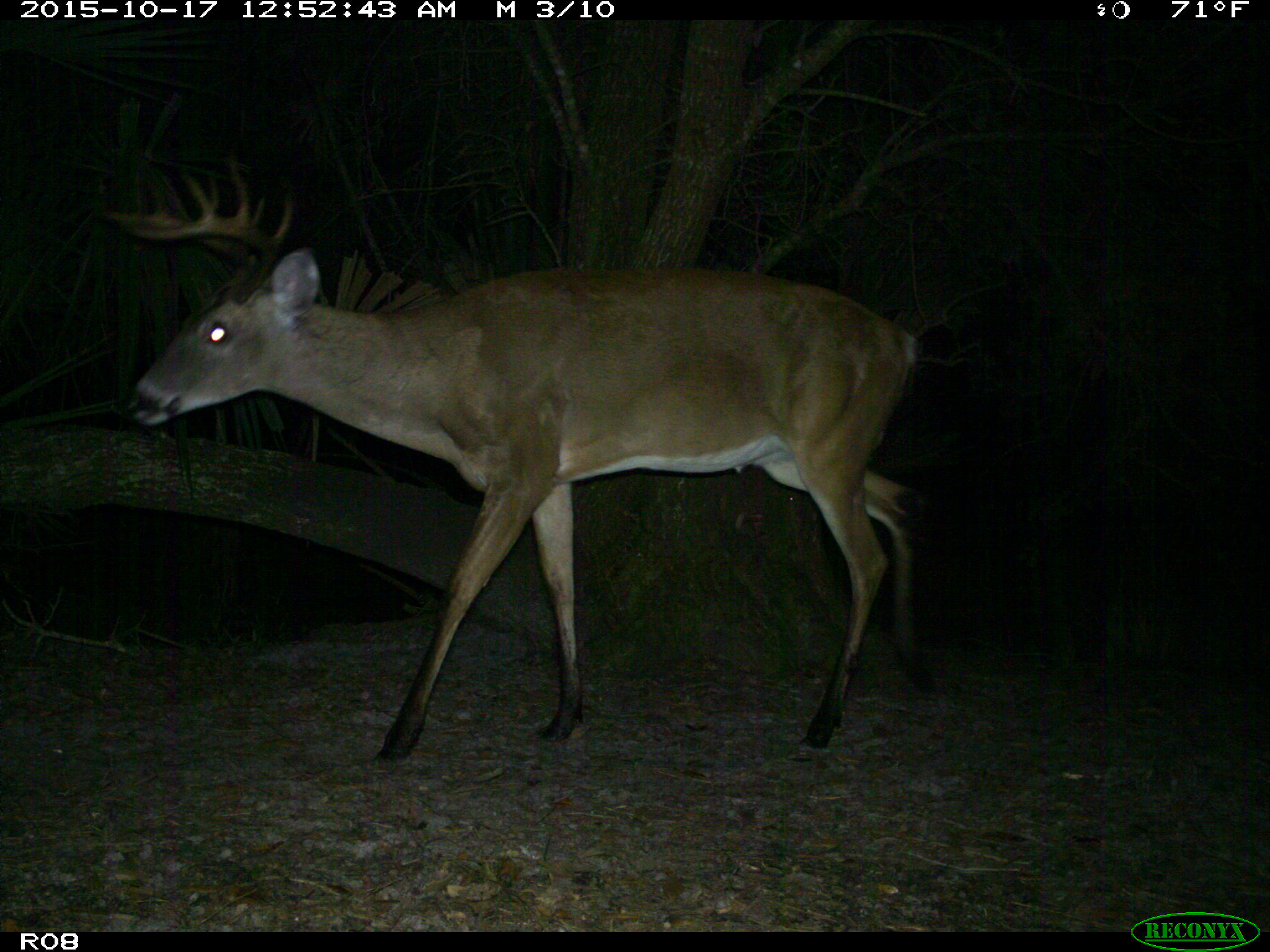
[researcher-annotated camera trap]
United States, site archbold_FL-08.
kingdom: Animalia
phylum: Chordata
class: Mammalia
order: Artiodactyla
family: Cervidae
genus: Odocoileus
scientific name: Odocoileus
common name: deer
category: unidentified deer